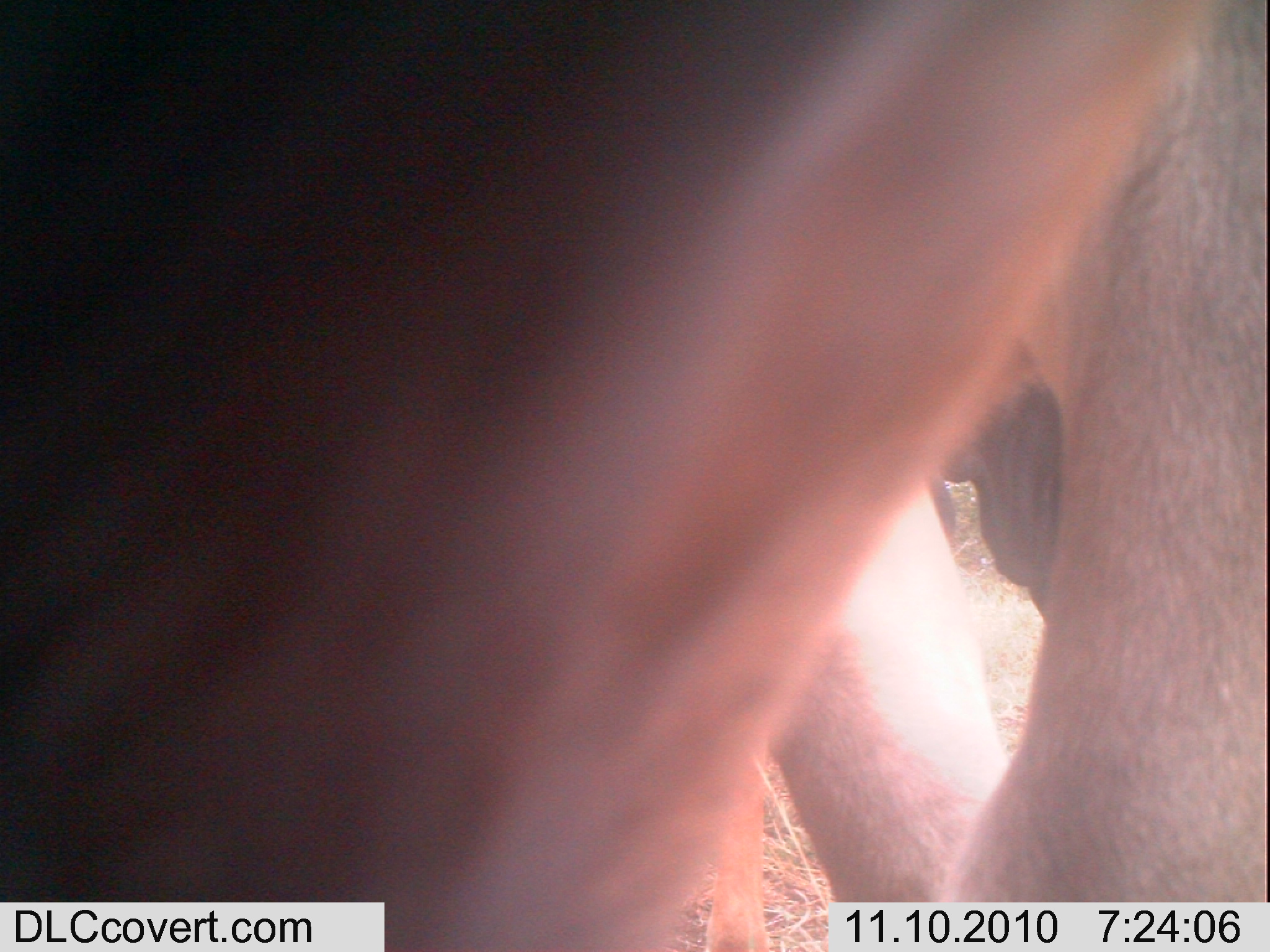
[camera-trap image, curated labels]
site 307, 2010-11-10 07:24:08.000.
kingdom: Animalia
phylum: Chordata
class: Mammalia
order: Artiodactyla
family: Bovidae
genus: Bos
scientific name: Bos taurus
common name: domestic cattle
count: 2